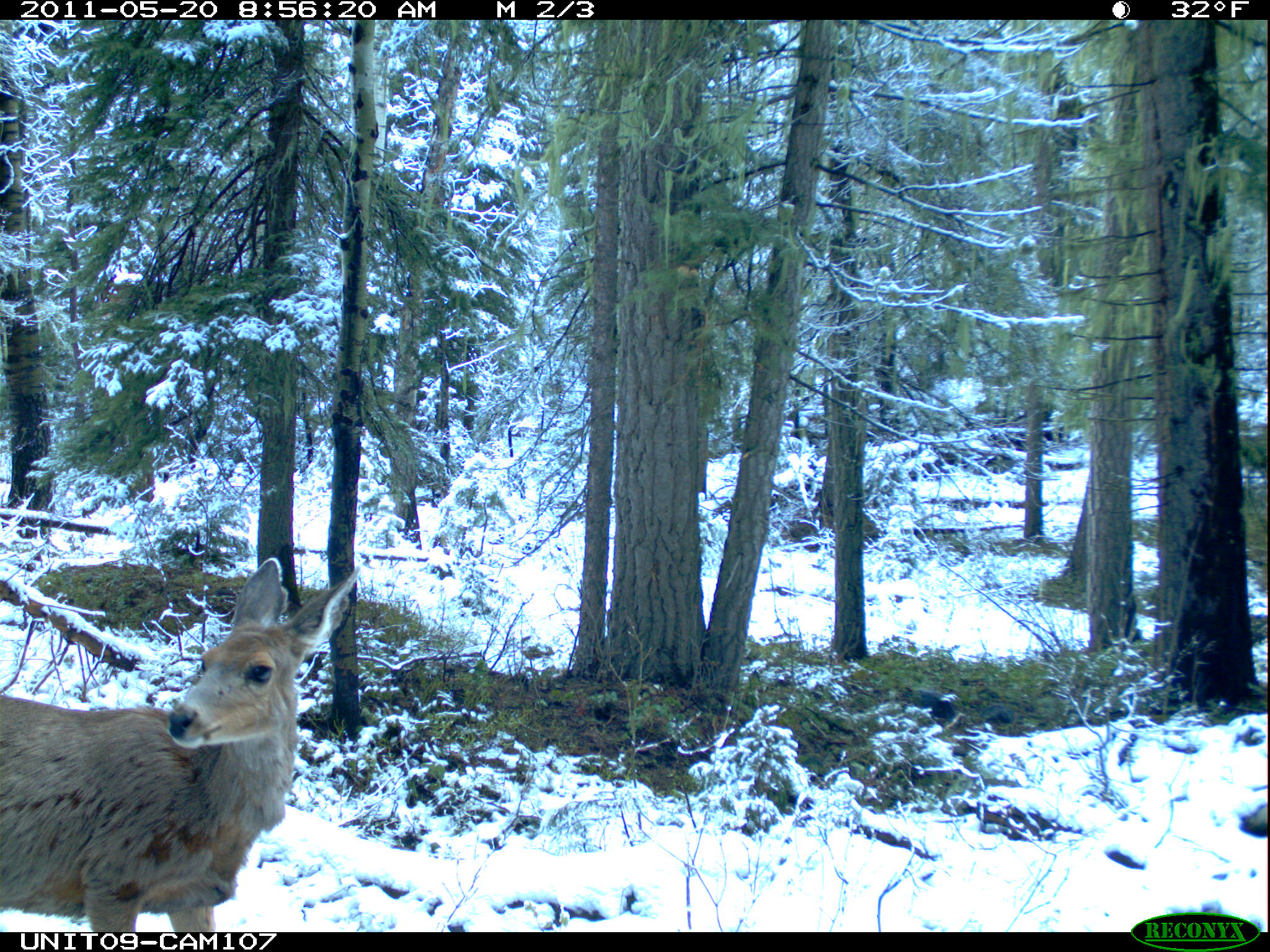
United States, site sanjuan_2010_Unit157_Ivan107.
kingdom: Animalia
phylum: Chordata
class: Mammalia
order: Artiodactyla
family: Cervidae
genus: Odocoileus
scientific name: Odocoileus hemionus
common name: mule deer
Odocoileus hemionus (mule deer).